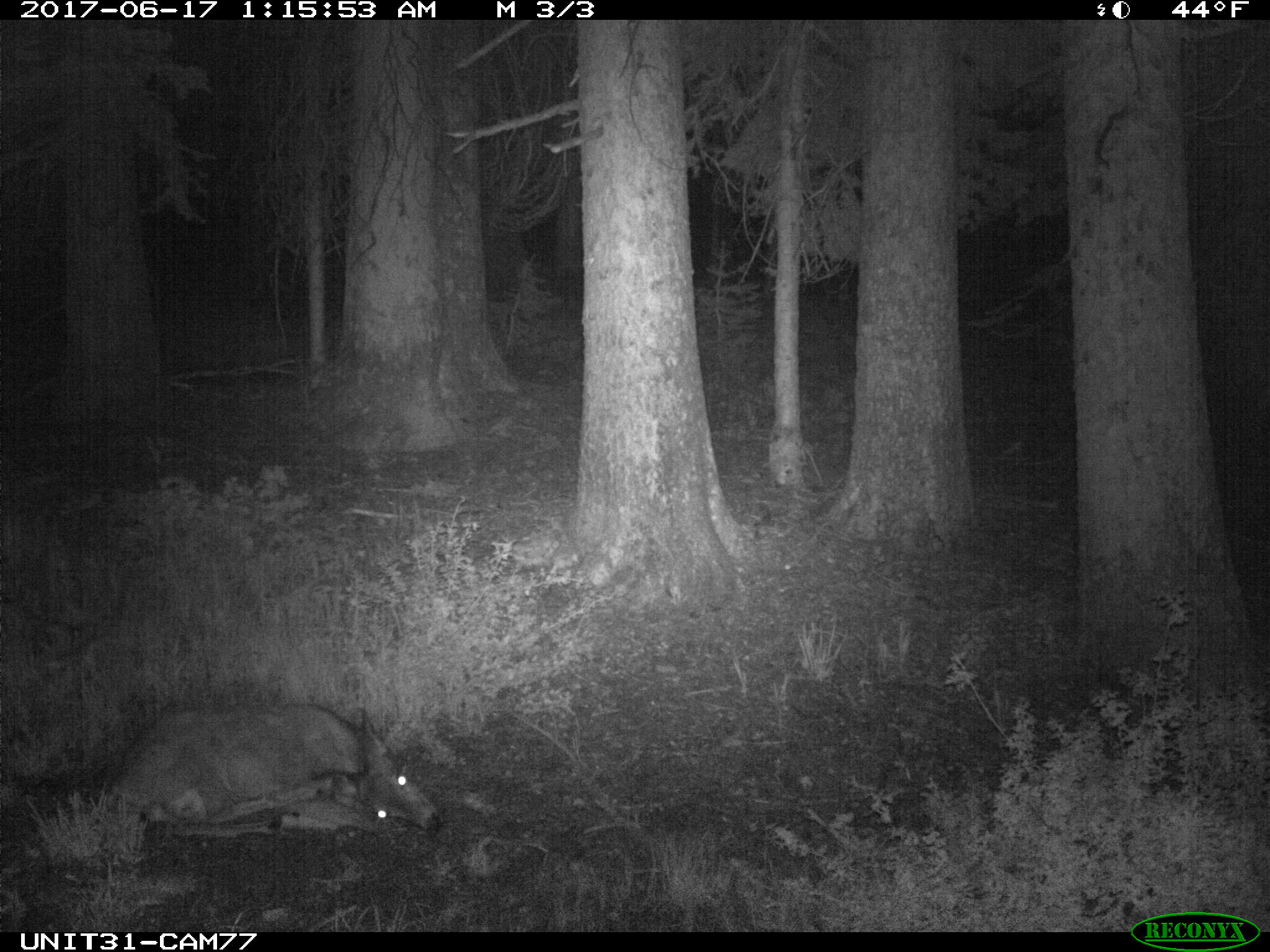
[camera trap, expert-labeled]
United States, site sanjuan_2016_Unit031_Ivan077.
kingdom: Animalia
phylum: Chordata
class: Mammalia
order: Artiodactyla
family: Cervidae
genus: Odocoileus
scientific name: Odocoileus hemionus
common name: mule deer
Odocoileus hemionus (mule deer).